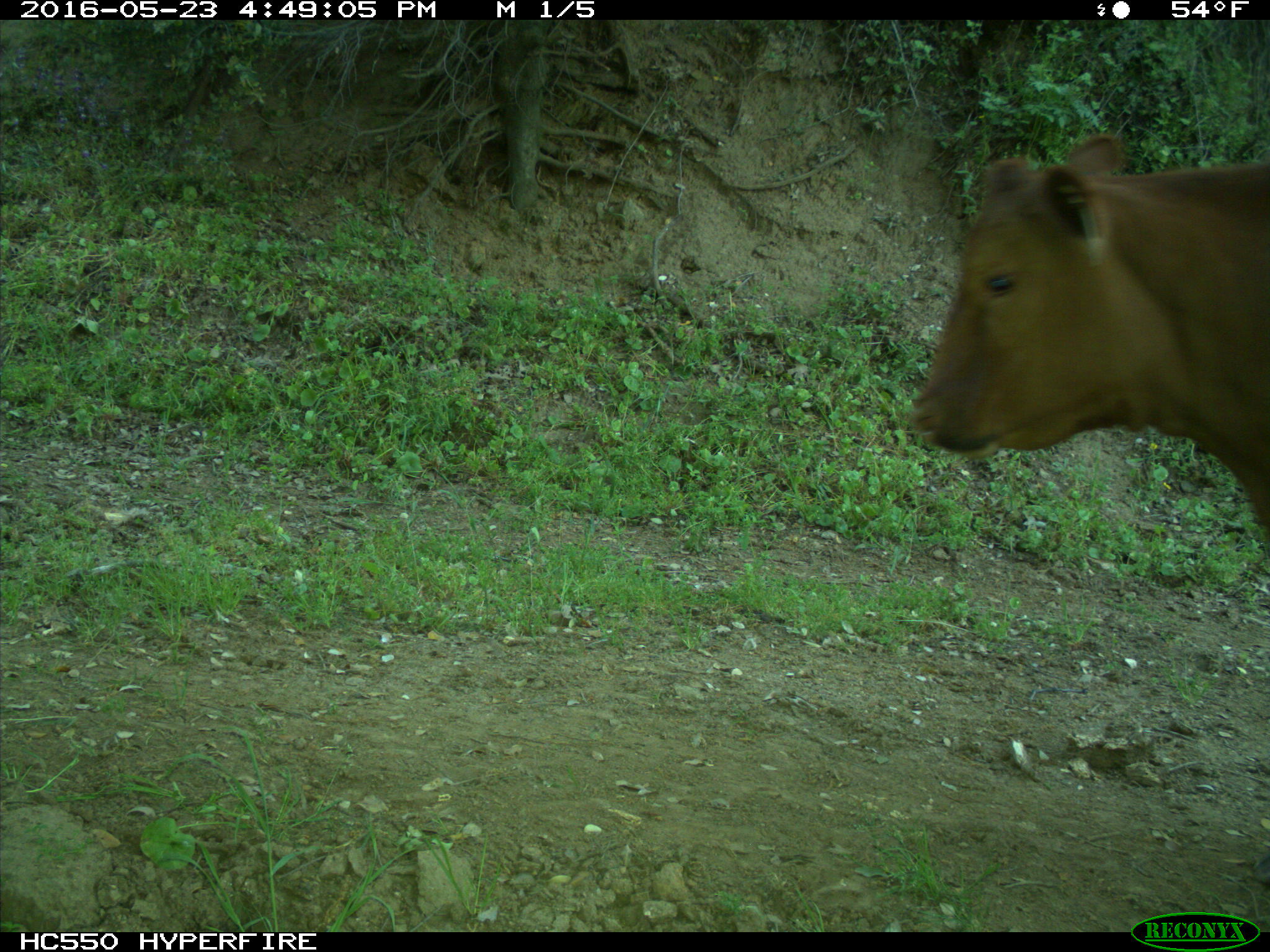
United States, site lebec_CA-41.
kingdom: Animalia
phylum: Chordata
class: Mammalia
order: Artiodactyla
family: Bovidae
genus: Bos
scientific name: Bos taurus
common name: domestic cow